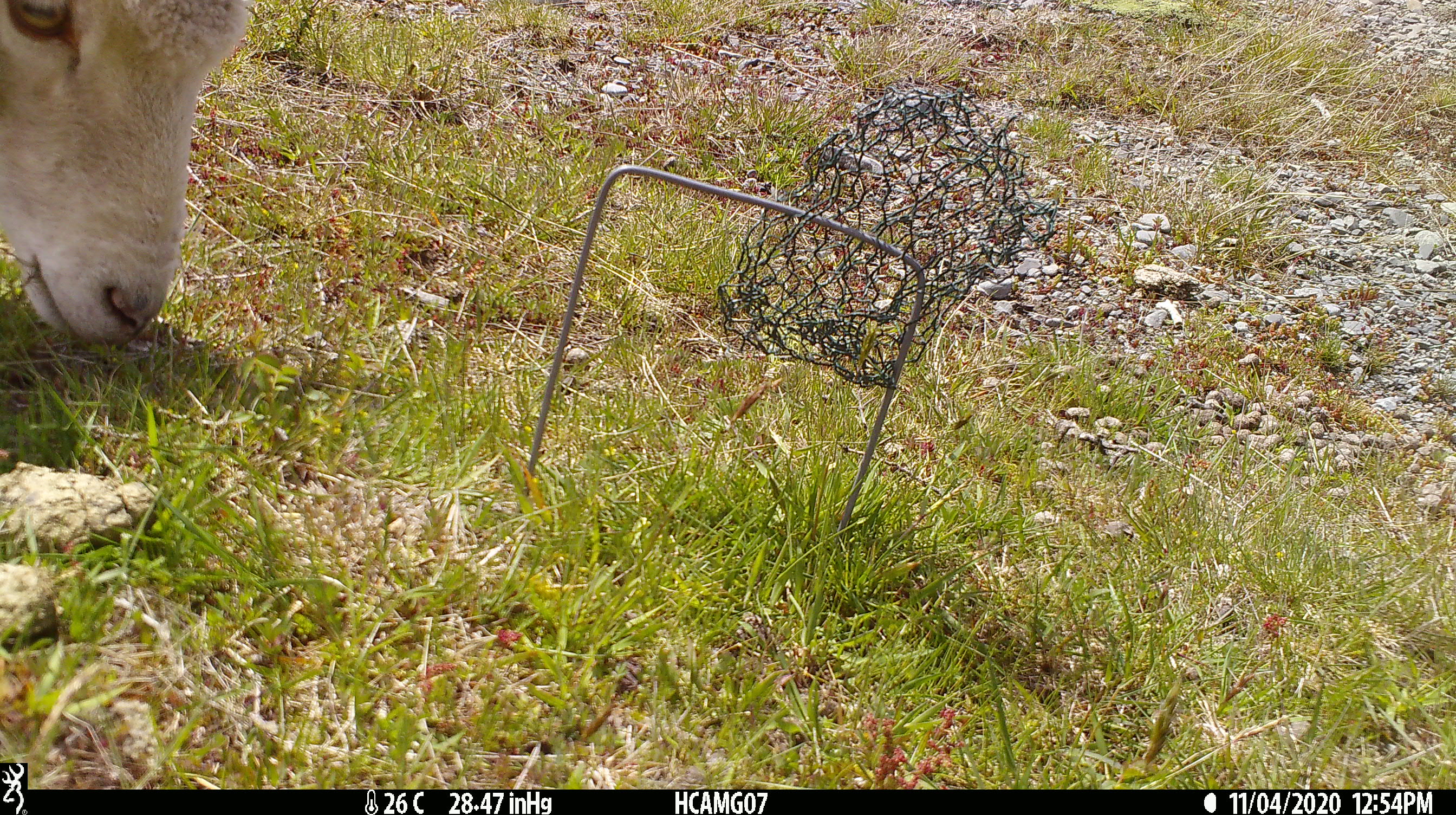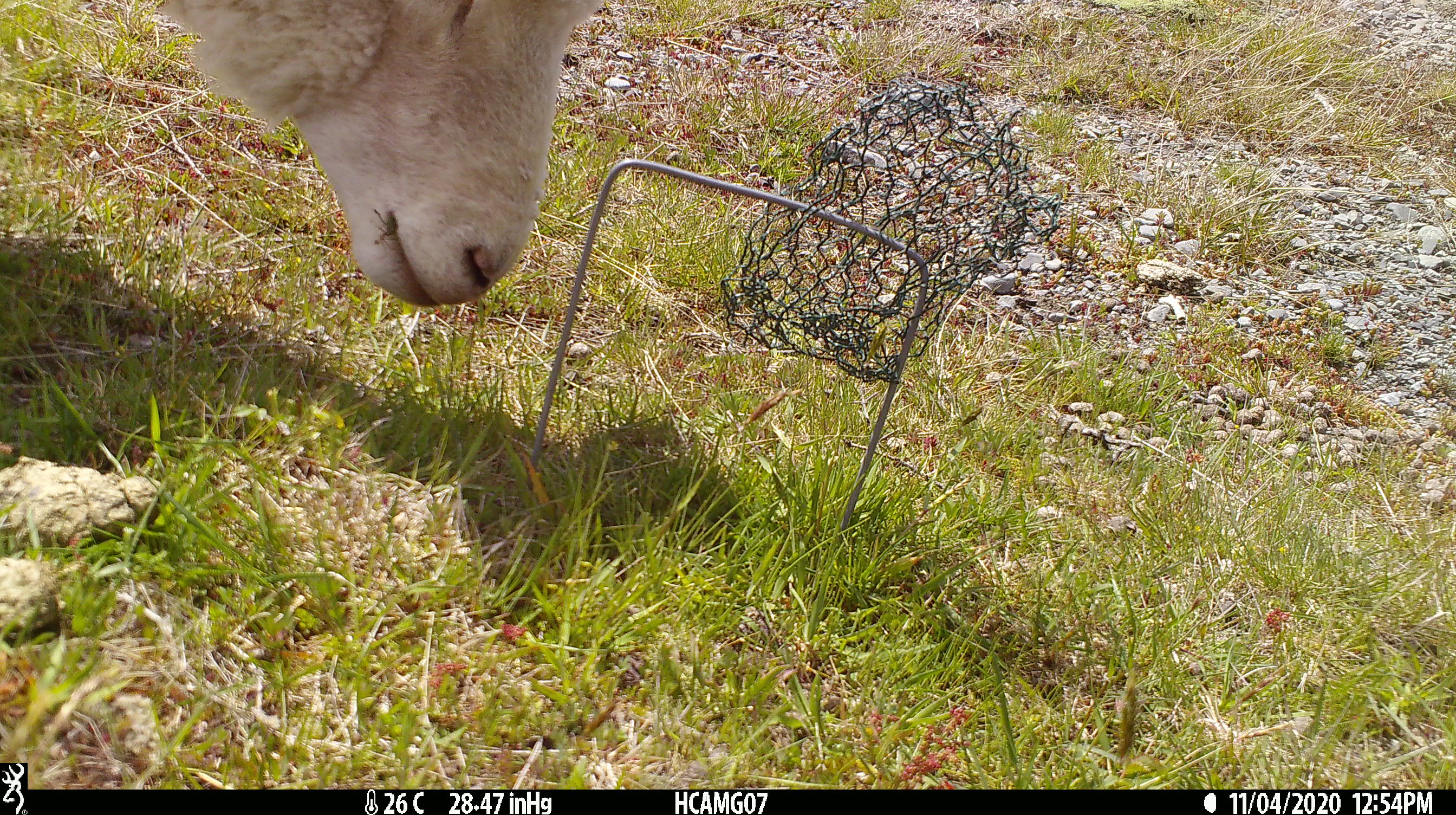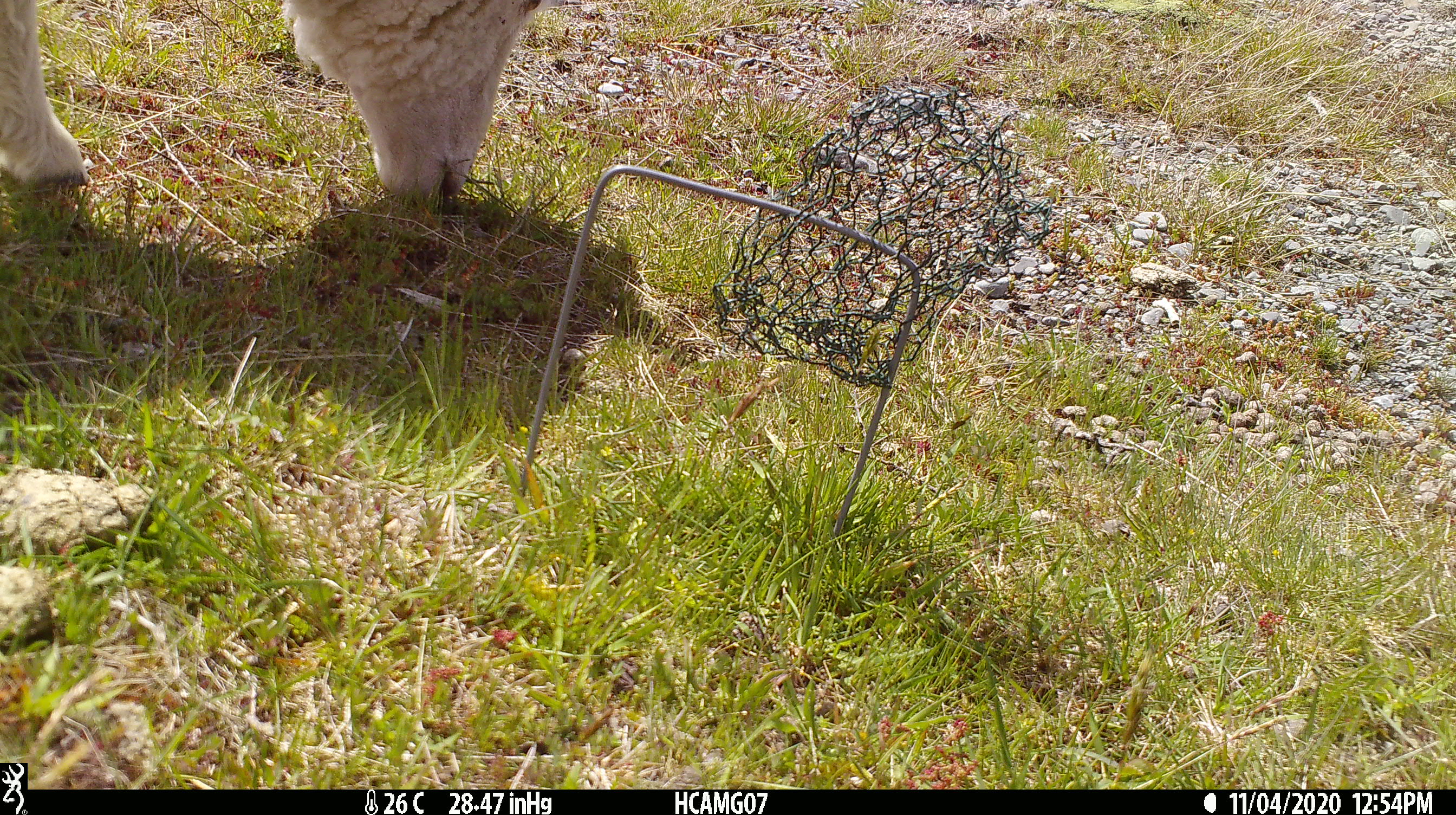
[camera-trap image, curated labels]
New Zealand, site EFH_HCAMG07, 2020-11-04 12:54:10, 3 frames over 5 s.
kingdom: Animalia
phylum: Chordata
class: Mammalia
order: Artiodactyla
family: Bovidae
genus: Ovis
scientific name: Ovis aries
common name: domestic sheep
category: sheep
Sheep (domestic sheep) (Ovis aries).